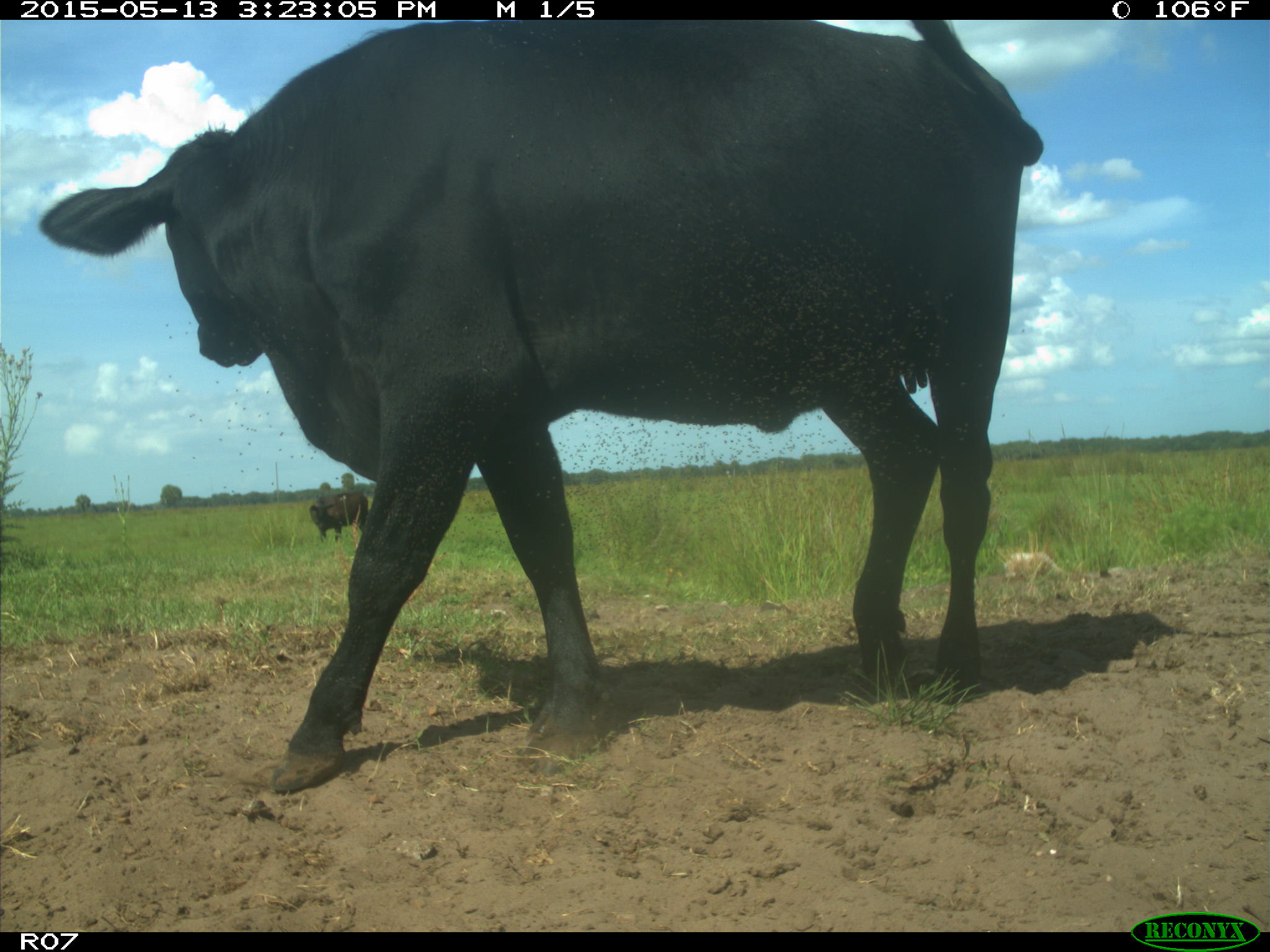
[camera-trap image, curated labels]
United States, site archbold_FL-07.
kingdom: Animalia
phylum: Chordata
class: Mammalia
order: Artiodactyla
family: Bovidae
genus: Bos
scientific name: Bos taurus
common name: domestic cow